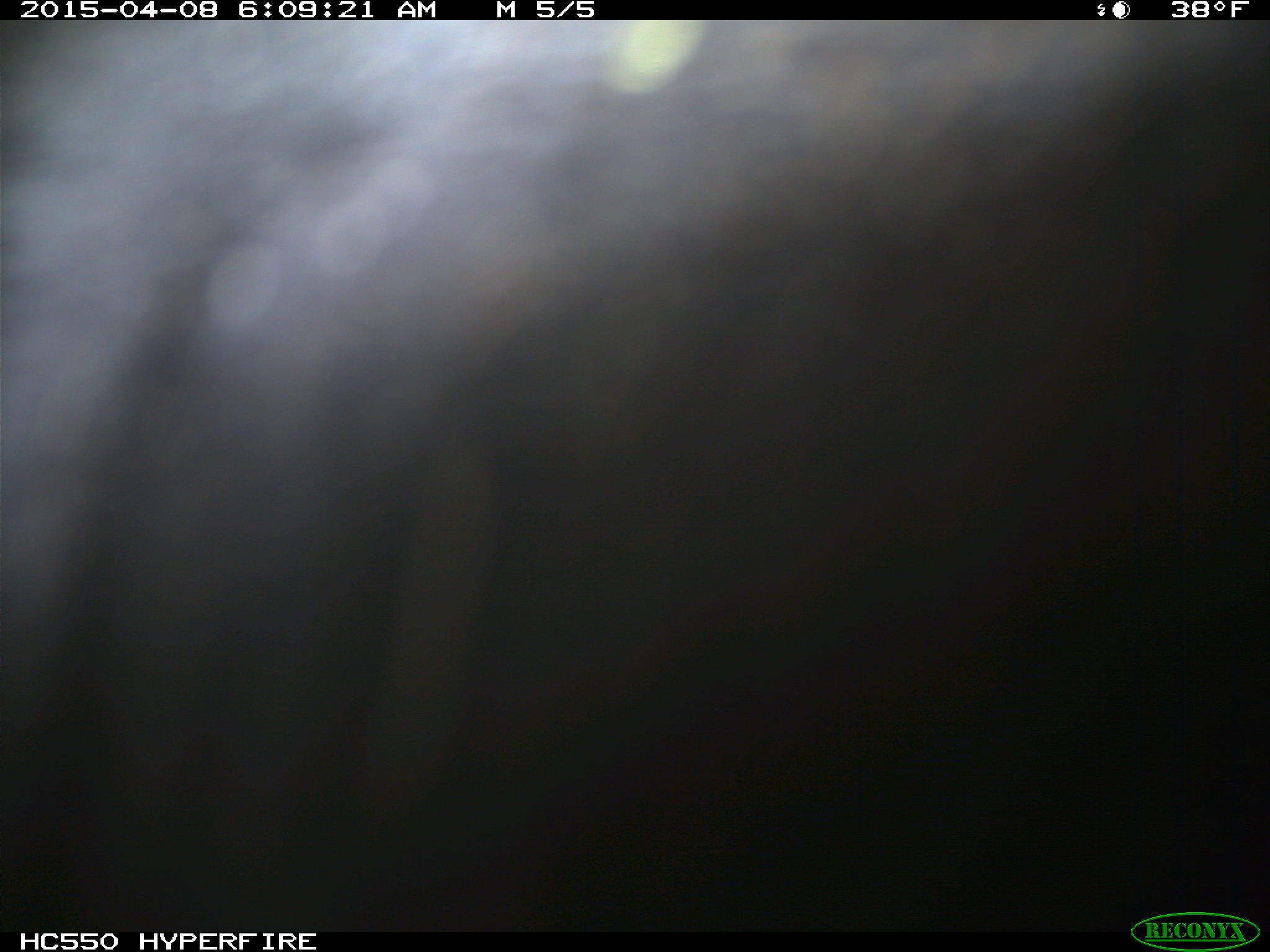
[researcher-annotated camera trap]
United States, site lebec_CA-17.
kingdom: Animalia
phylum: Chordata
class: Mammalia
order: Artiodactyla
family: Bovidae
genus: Bos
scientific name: Bos taurus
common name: domestic cow